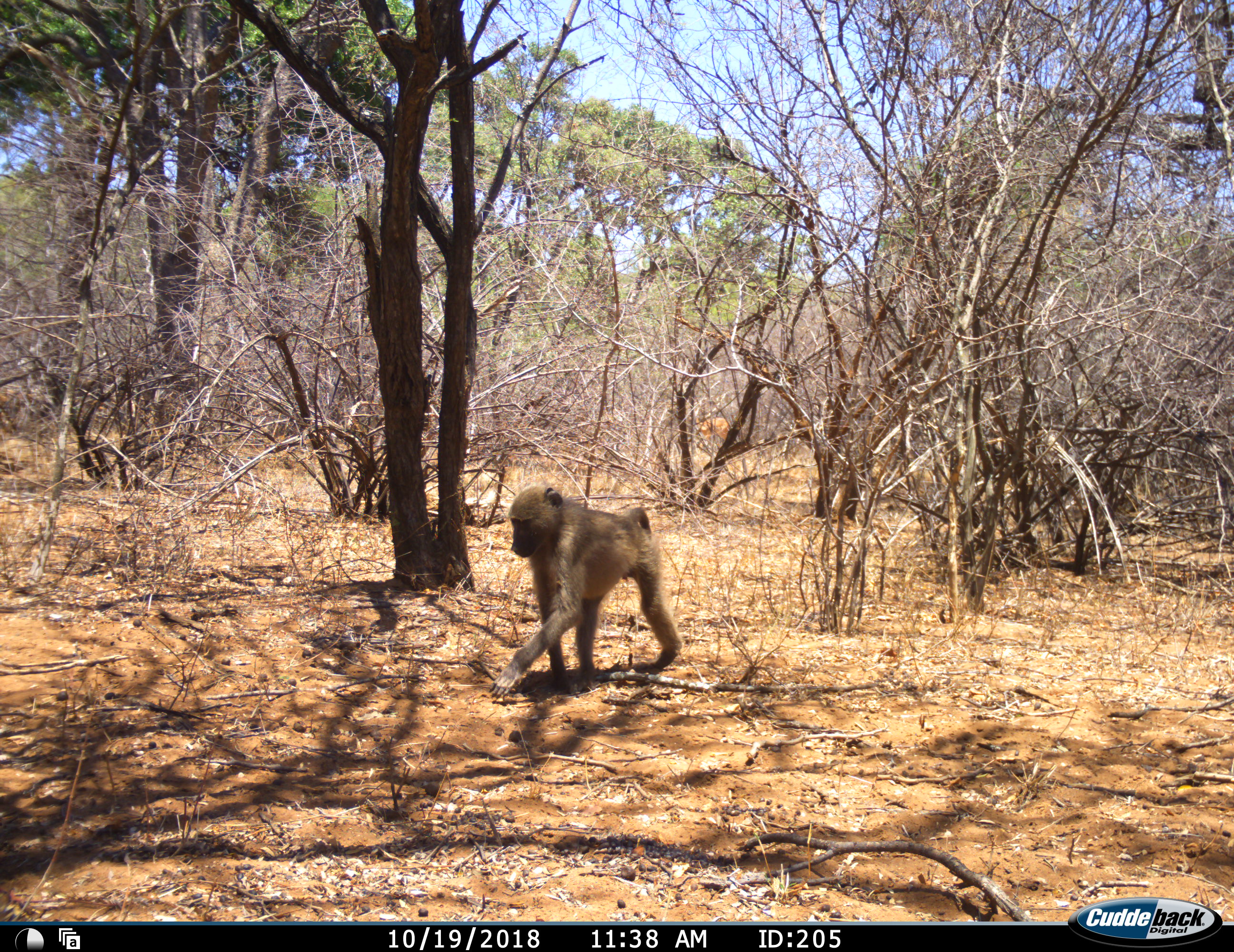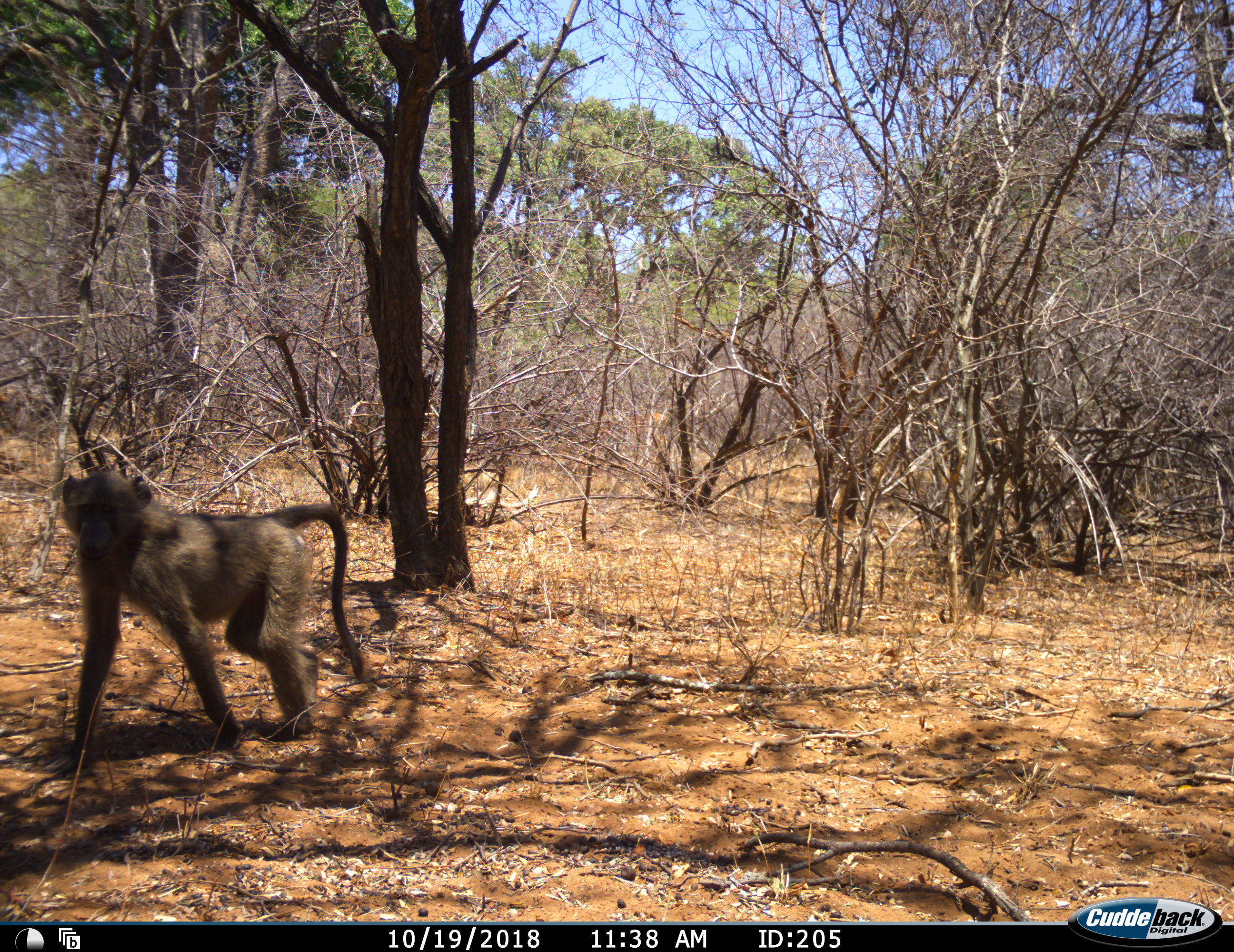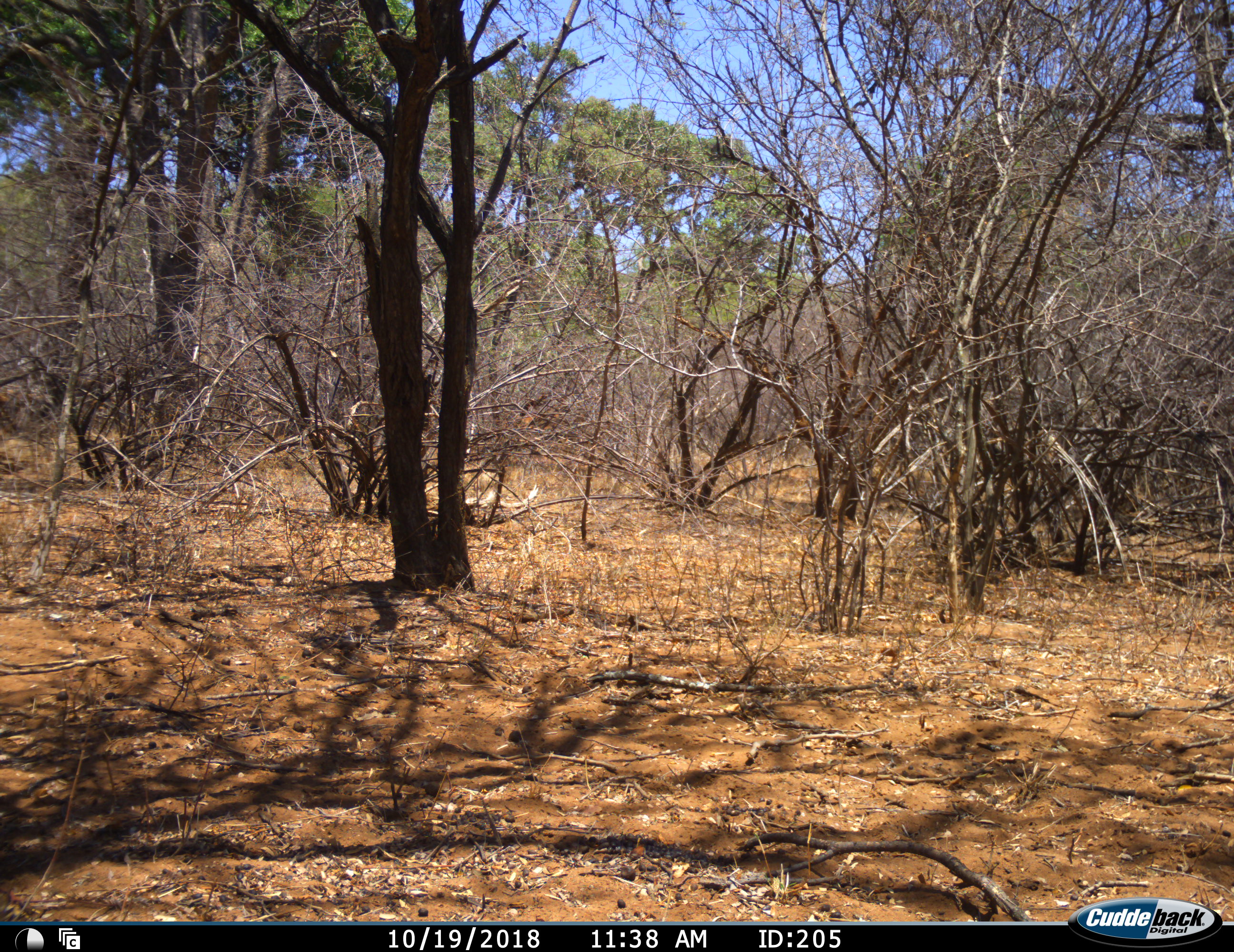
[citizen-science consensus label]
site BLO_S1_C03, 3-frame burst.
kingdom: Animalia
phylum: Chordata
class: Mammalia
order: Primates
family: Cercopithecidae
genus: Papio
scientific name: Papio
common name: baboon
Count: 1.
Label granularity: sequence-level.